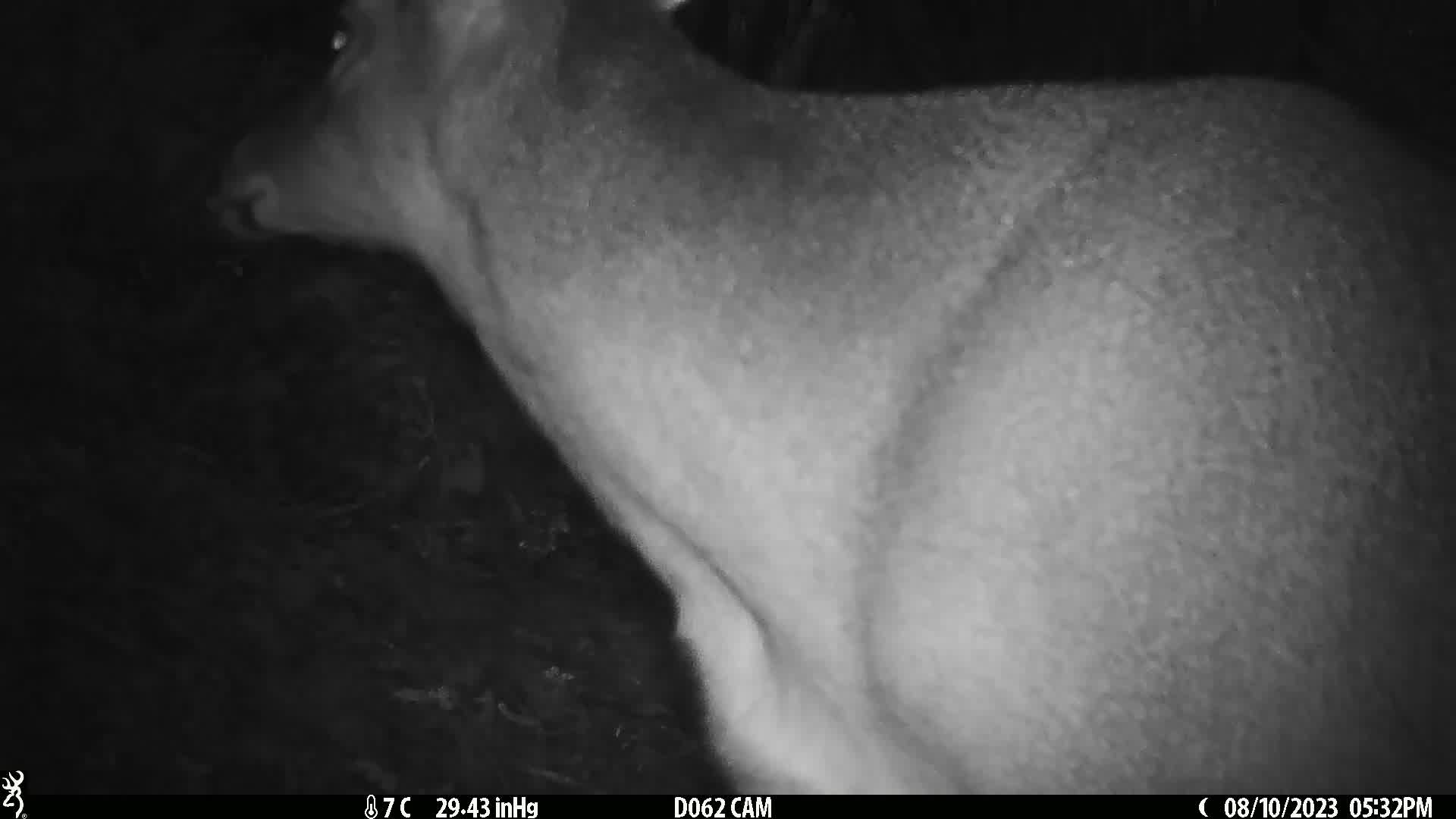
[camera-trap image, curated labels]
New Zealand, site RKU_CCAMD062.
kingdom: Animalia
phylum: Chordata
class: Mammalia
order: Artiodactyla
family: Cervidae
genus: Odocoileus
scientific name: Odocoileus virginianus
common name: white-tailed deer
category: white tailed deer